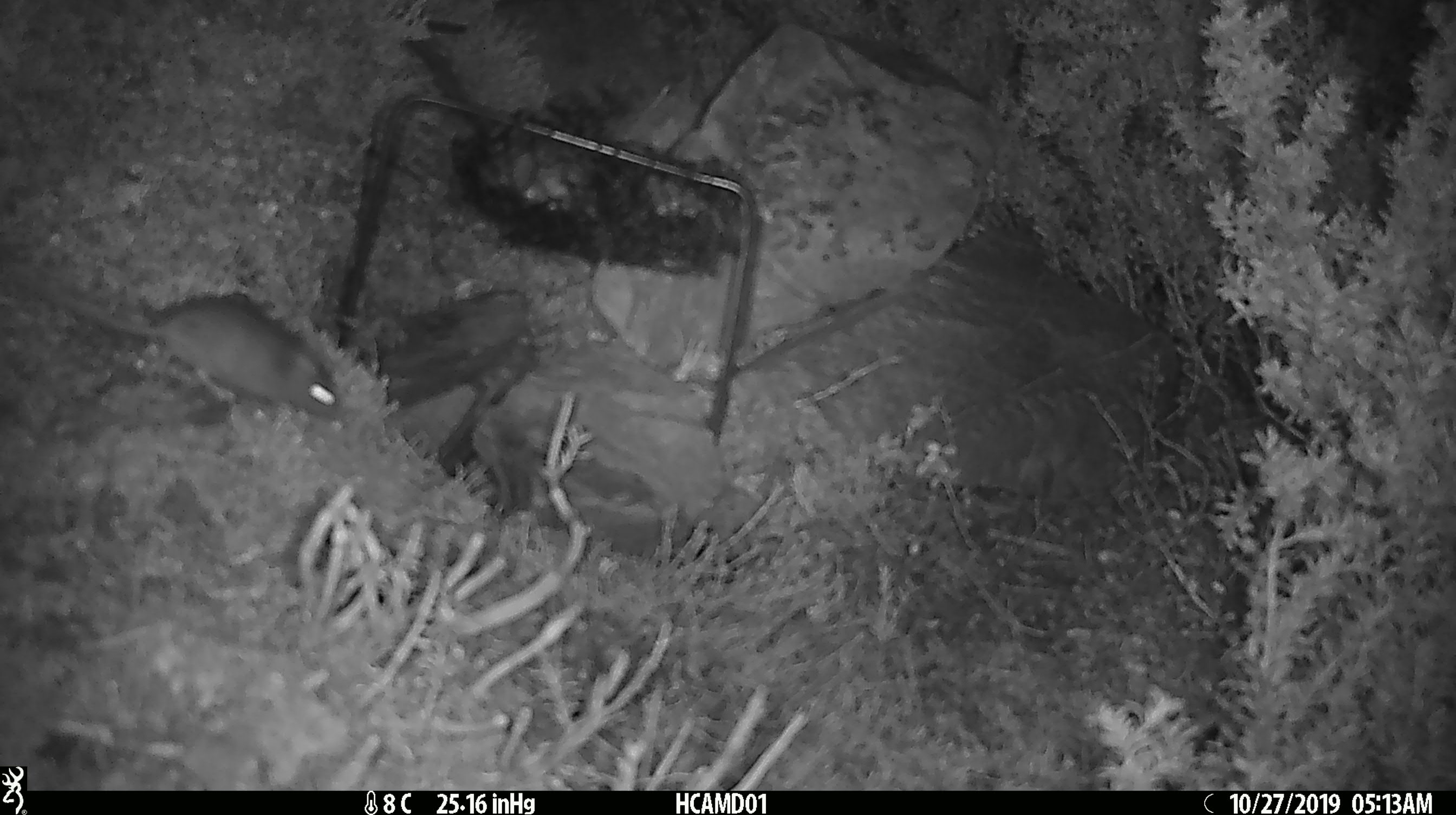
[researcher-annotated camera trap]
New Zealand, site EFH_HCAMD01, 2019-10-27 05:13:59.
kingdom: Animalia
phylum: Chordata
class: Mammalia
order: Rodentia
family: Muridae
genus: Mus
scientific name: Mus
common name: mouse